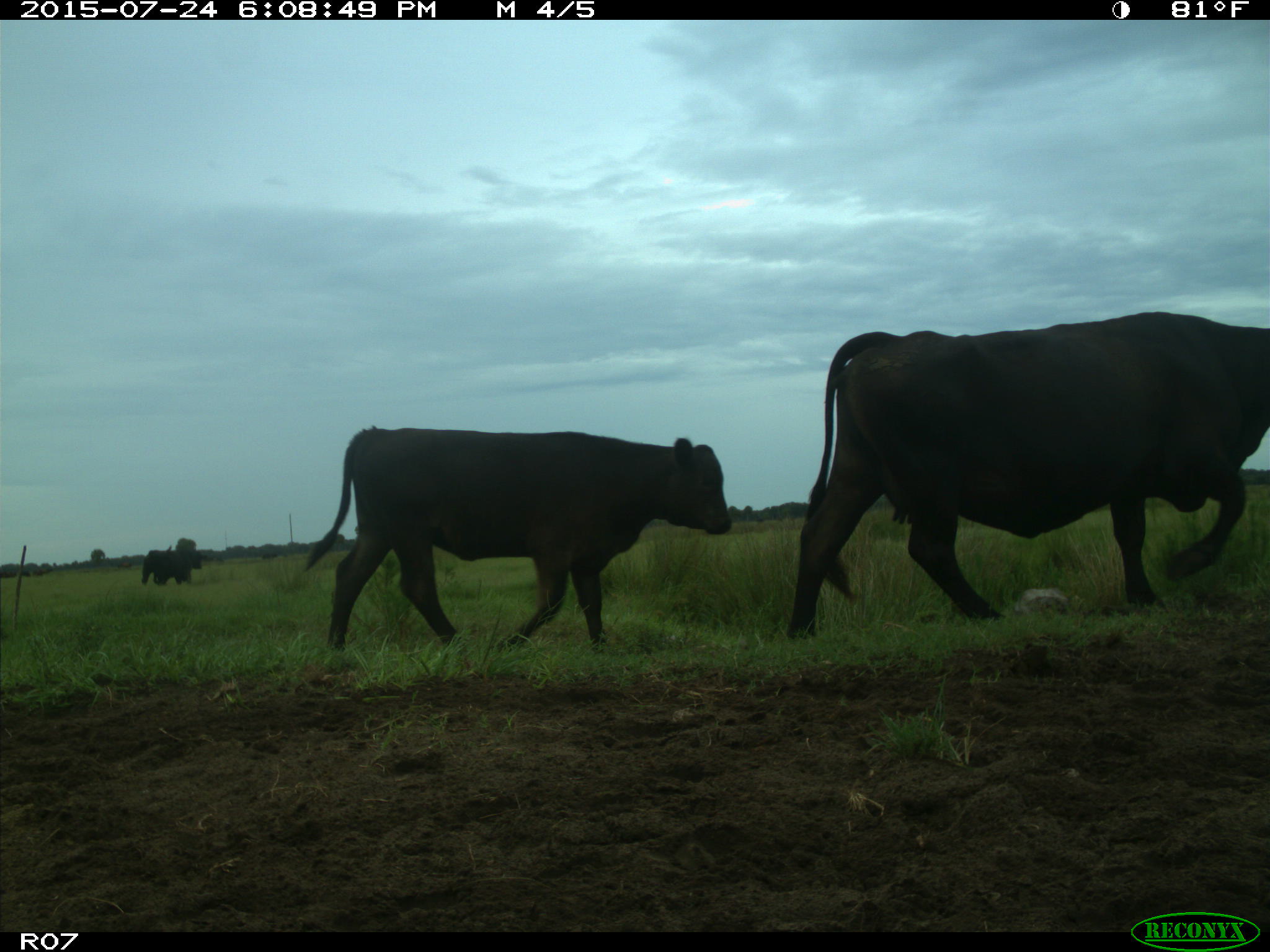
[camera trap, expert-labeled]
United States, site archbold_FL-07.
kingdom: Animalia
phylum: Chordata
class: Mammalia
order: Artiodactyla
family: Bovidae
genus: Bos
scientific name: Bos taurus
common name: domestic cow